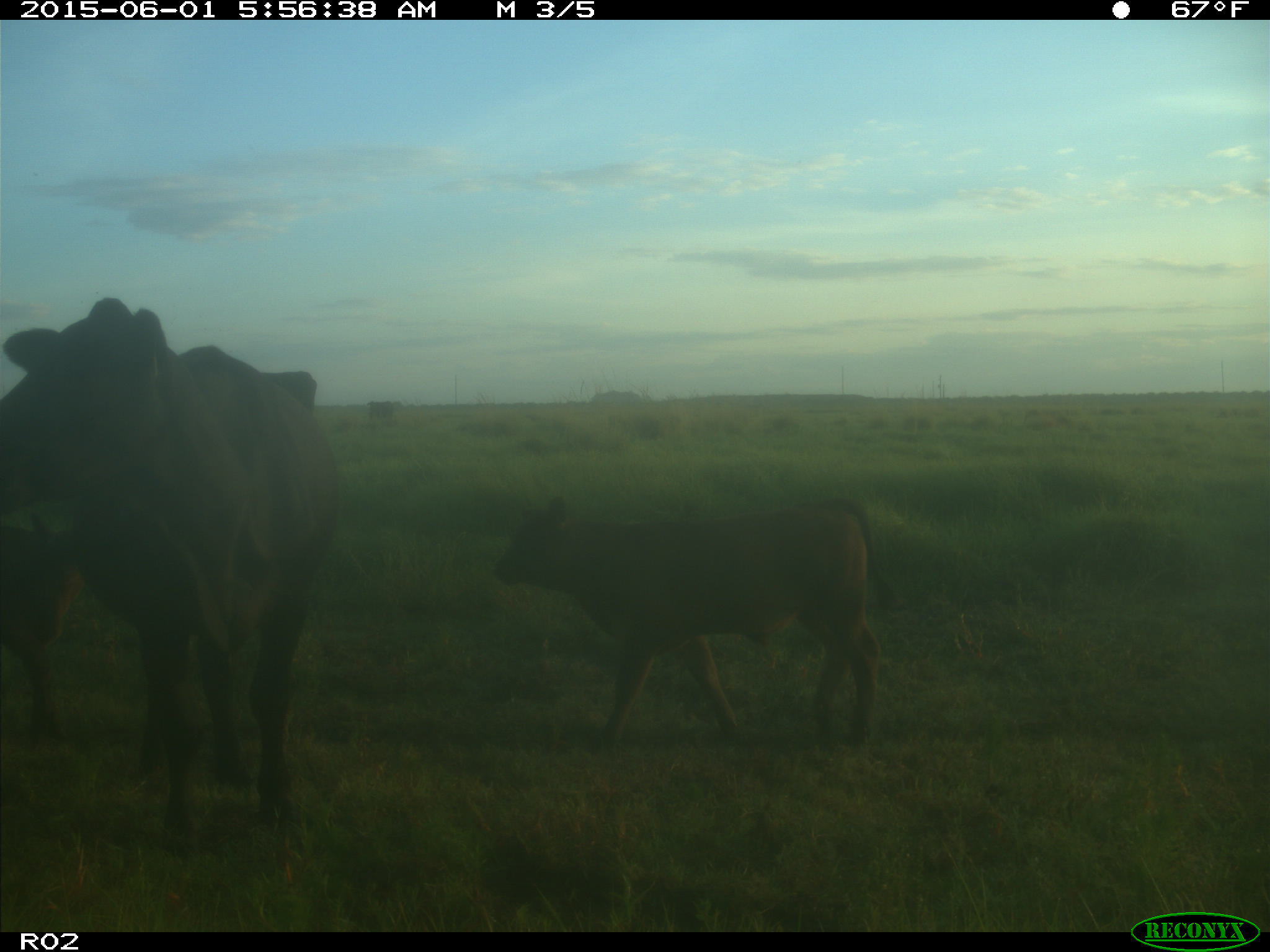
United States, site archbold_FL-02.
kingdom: Animalia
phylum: Chordata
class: Mammalia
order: Artiodactyla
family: Bovidae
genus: Bos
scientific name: Bos taurus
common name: domestic cow